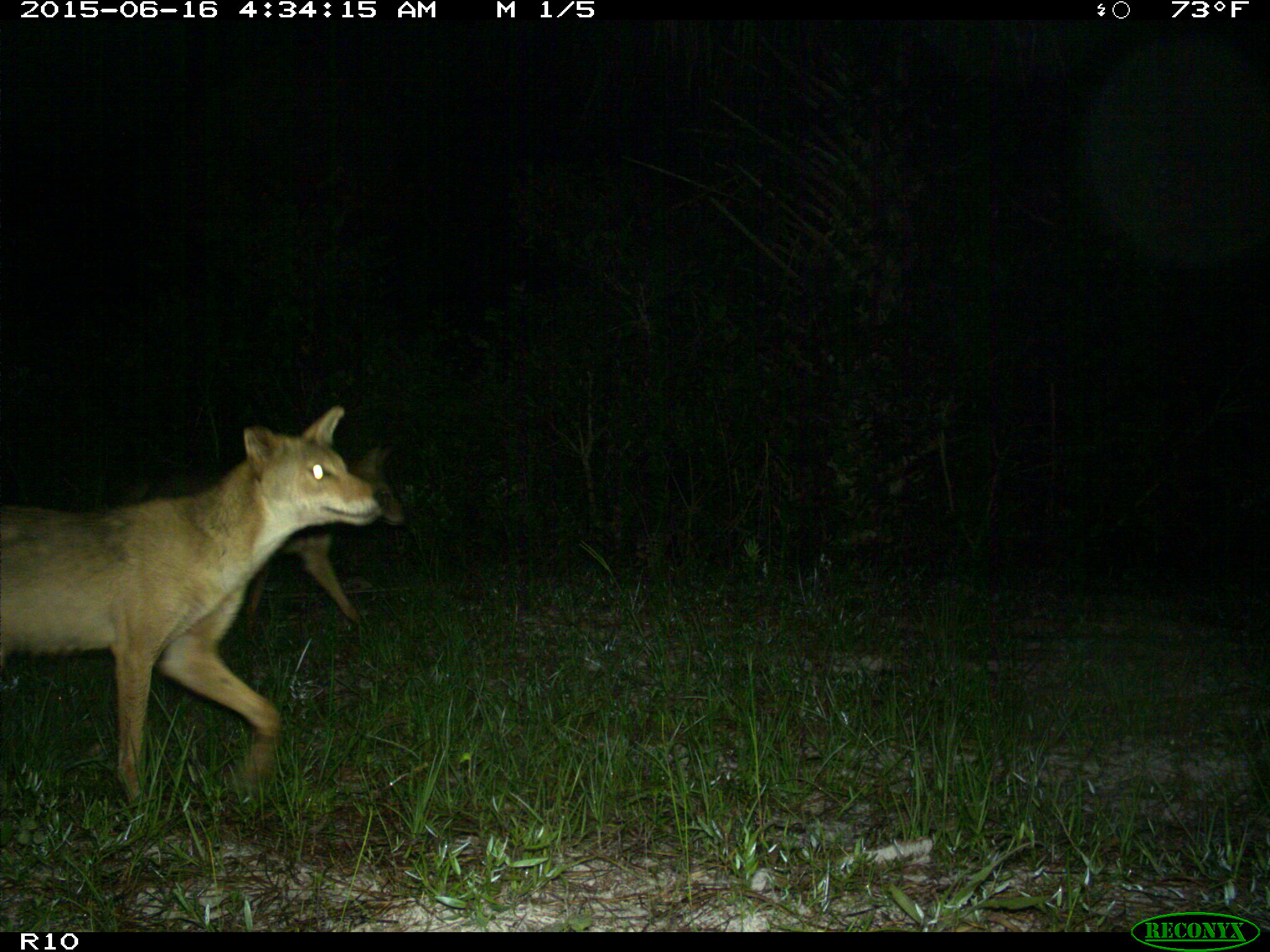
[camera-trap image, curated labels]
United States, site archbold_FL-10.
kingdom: Animalia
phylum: Chordata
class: Mammalia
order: Carnivora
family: Canidae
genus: Canis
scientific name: Canis latrans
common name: coyote